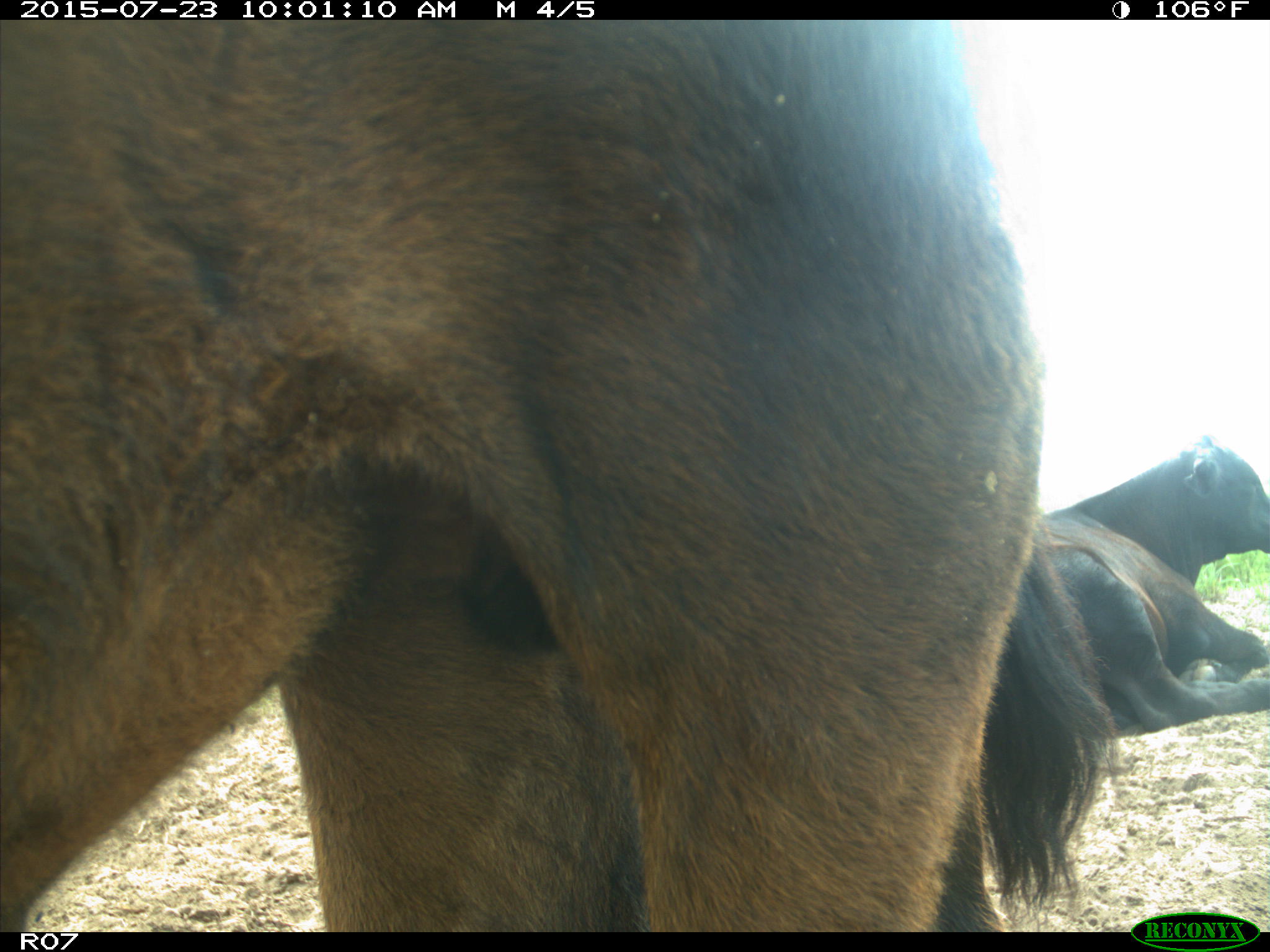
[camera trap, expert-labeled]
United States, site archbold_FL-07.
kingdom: Animalia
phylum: Chordata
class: Mammalia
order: Artiodactyla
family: Bovidae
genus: Bos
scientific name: Bos taurus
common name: domestic cow